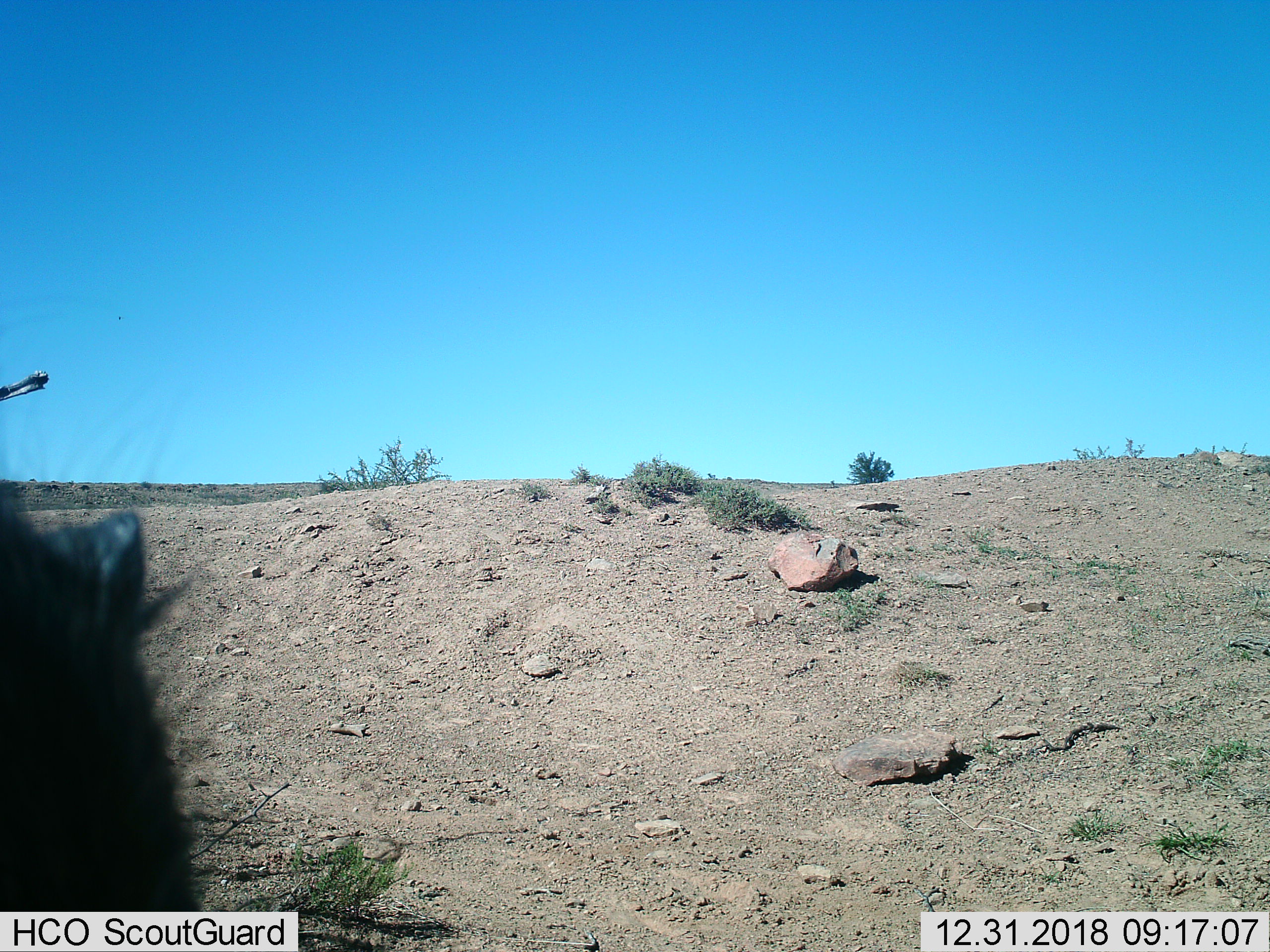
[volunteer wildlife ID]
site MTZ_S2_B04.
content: unidentified animal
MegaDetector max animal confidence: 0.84